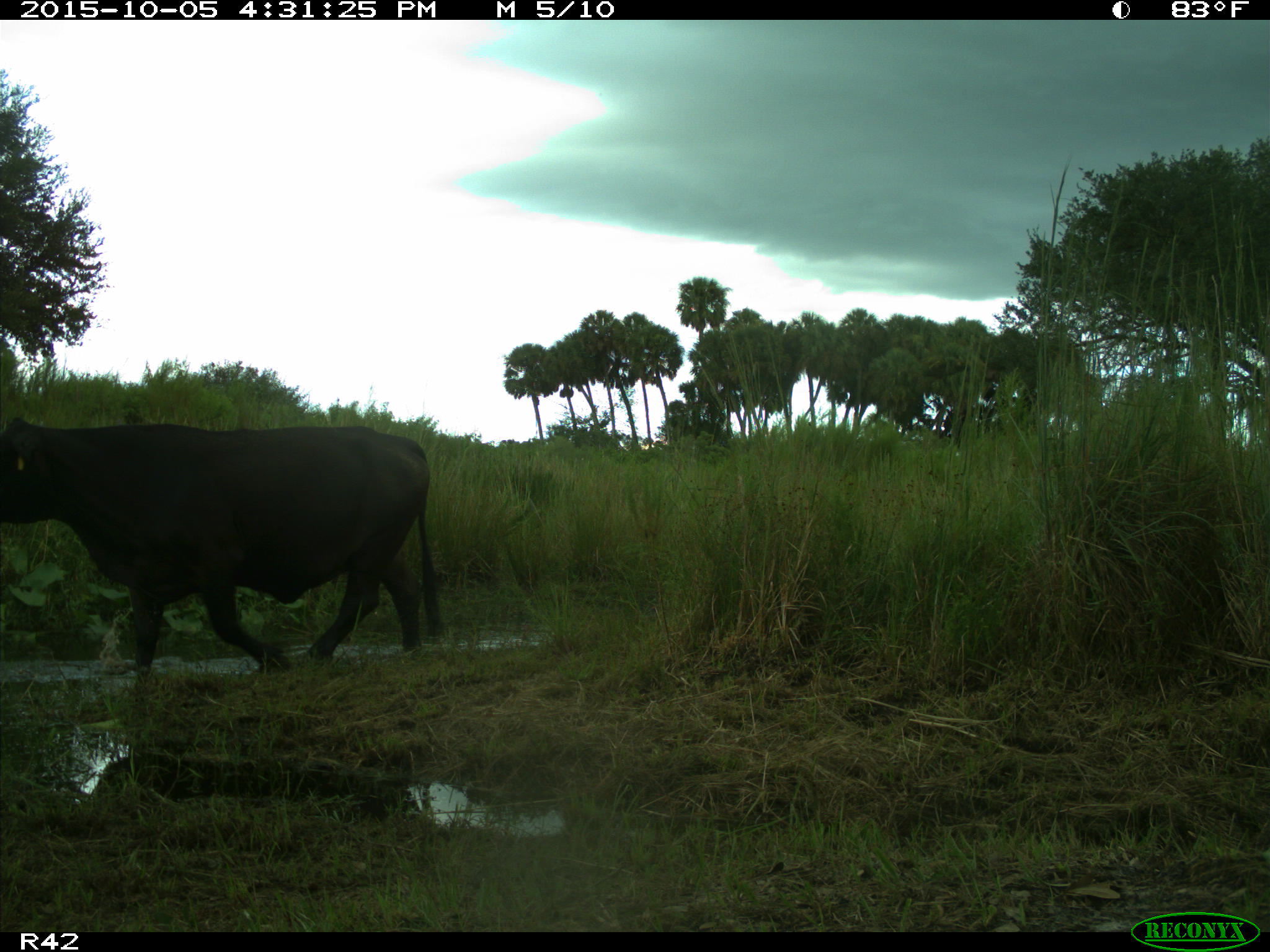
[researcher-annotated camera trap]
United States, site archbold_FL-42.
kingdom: Animalia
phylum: Chordata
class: Mammalia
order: Artiodactyla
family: Bovidae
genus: Bos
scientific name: Bos taurus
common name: domestic cow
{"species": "Bos taurus (domestic cow)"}